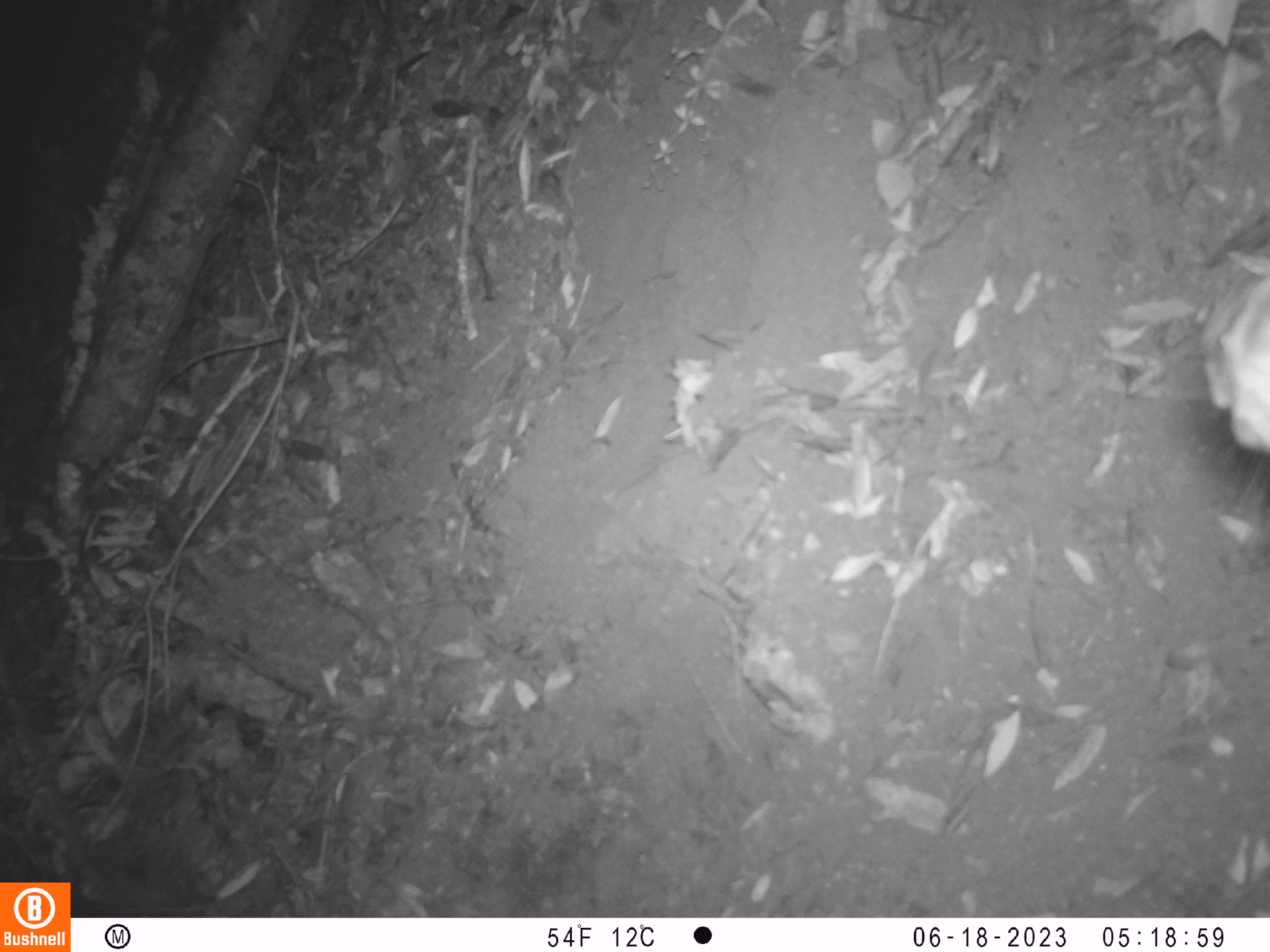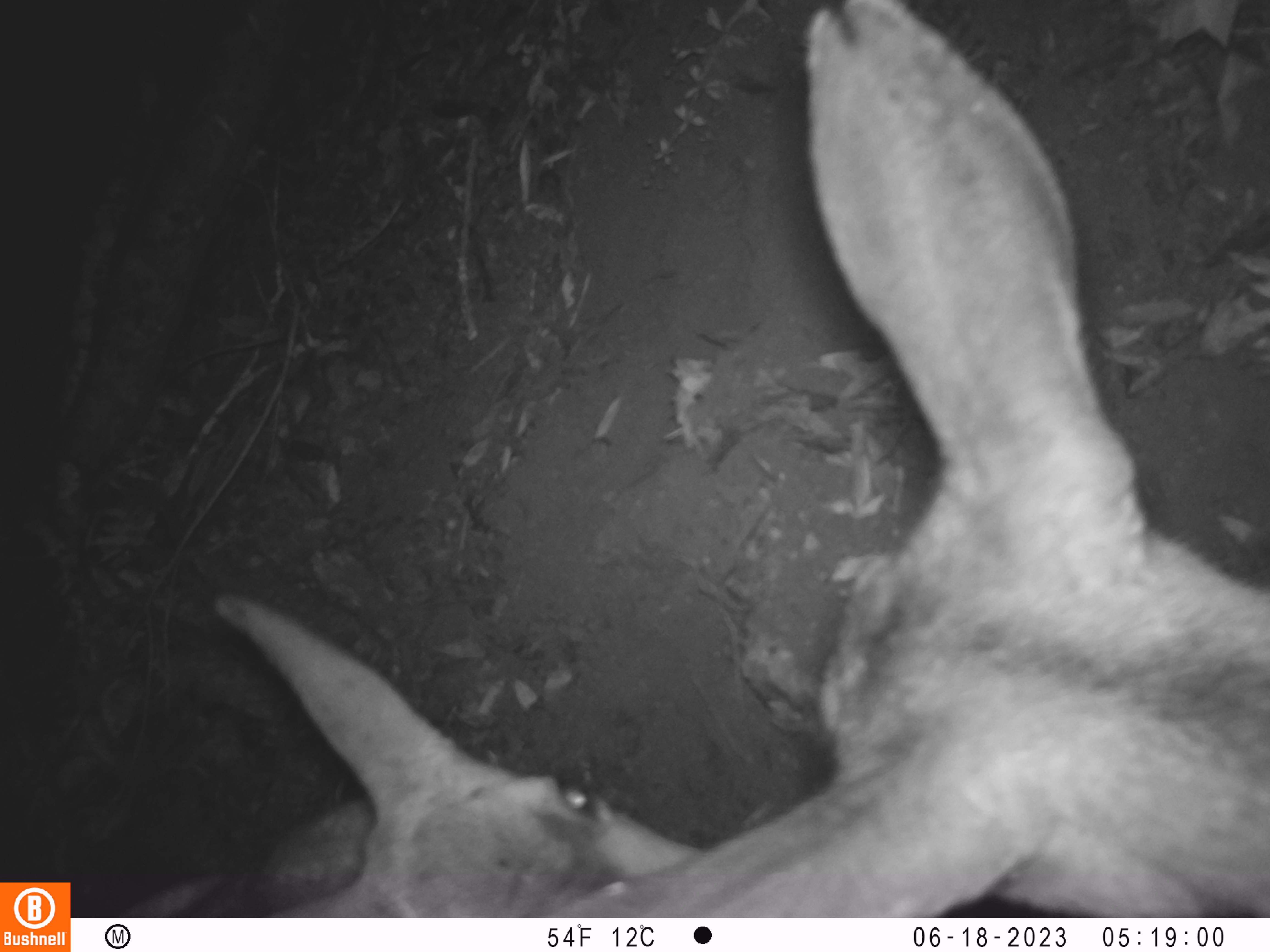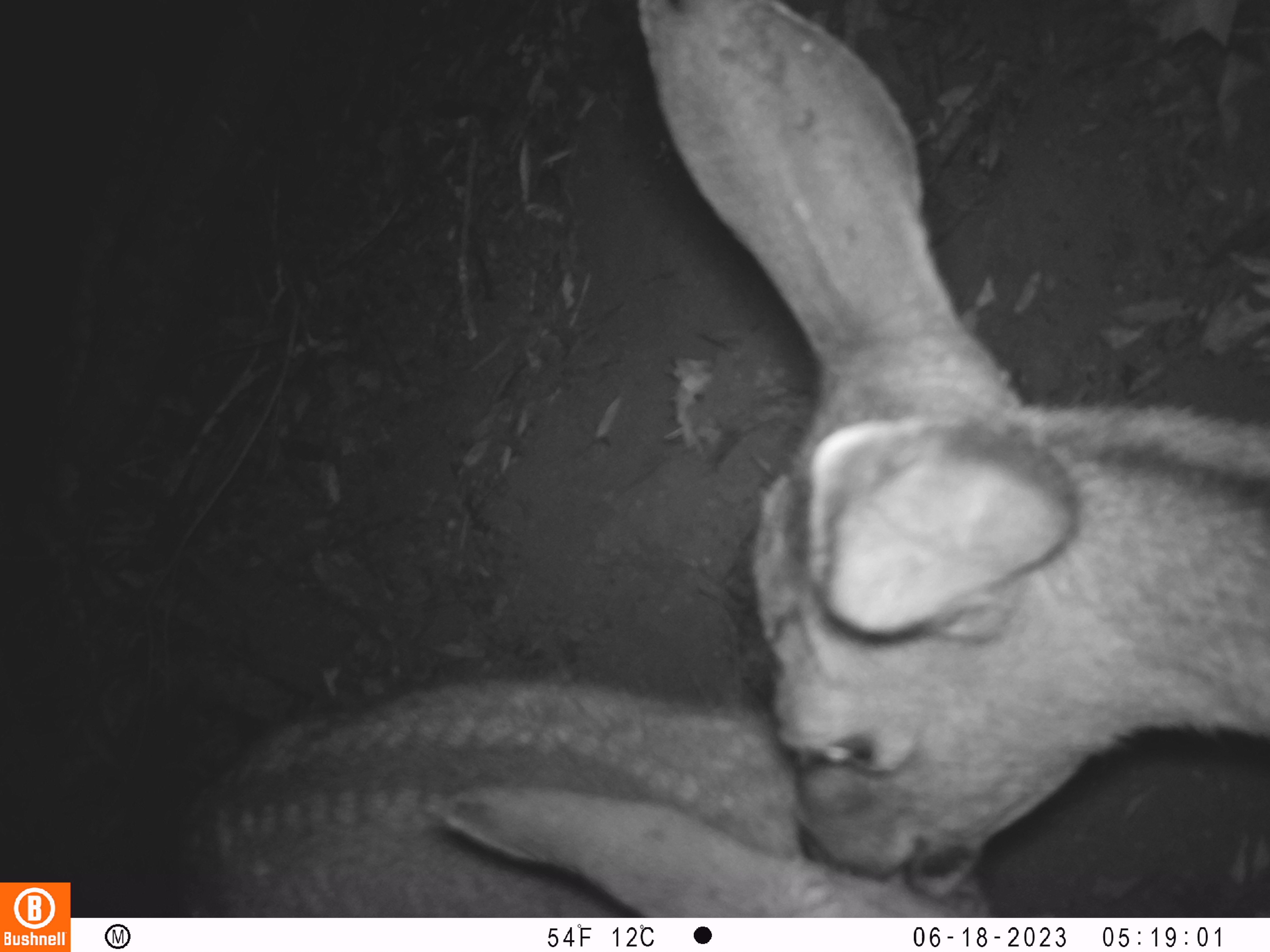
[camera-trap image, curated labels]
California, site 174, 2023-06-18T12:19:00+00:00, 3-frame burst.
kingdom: Animalia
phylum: Chordata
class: Mammalia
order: Artiodactyla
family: Cervidae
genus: Odocoileus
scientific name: Odocoileus hemionus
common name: mule deer